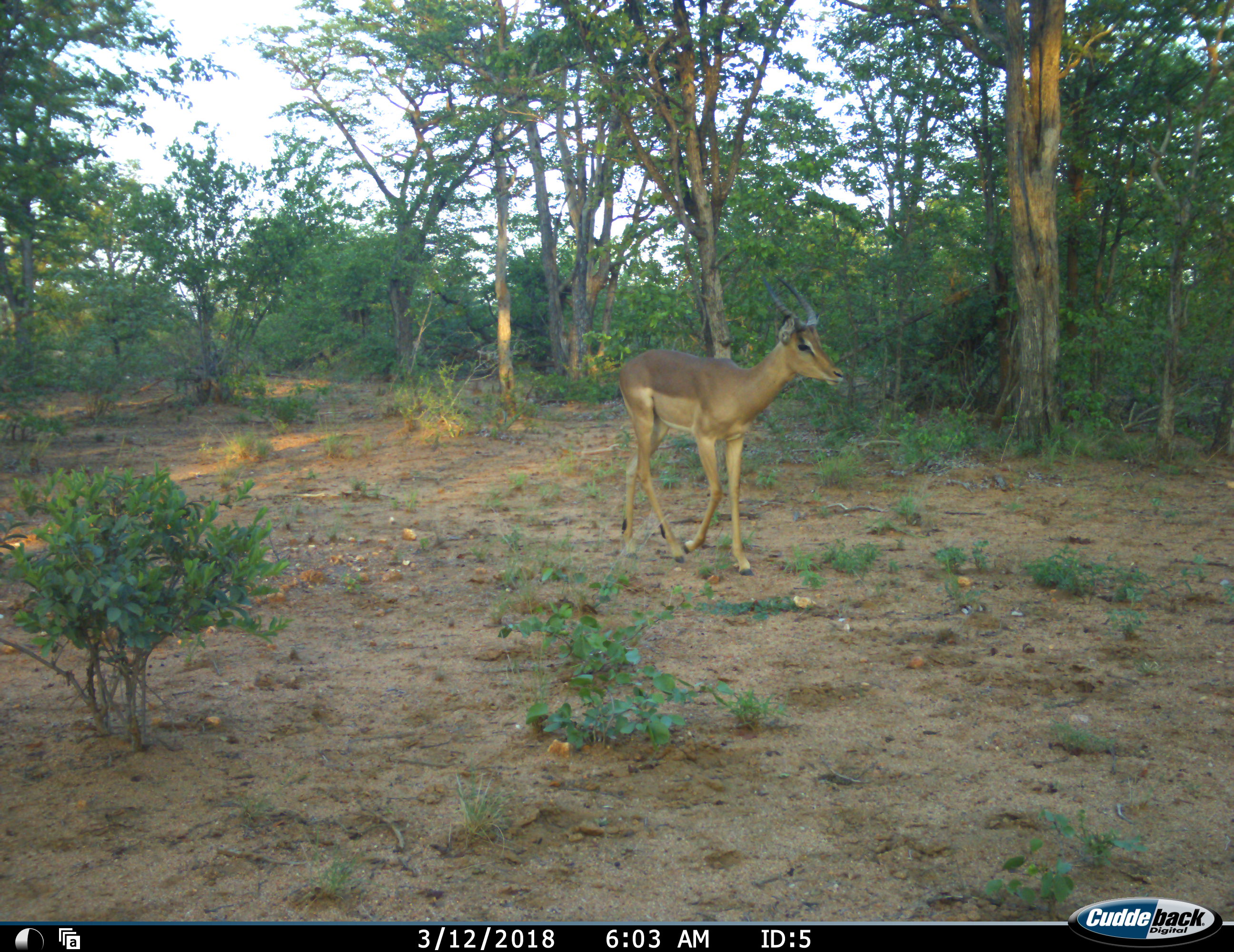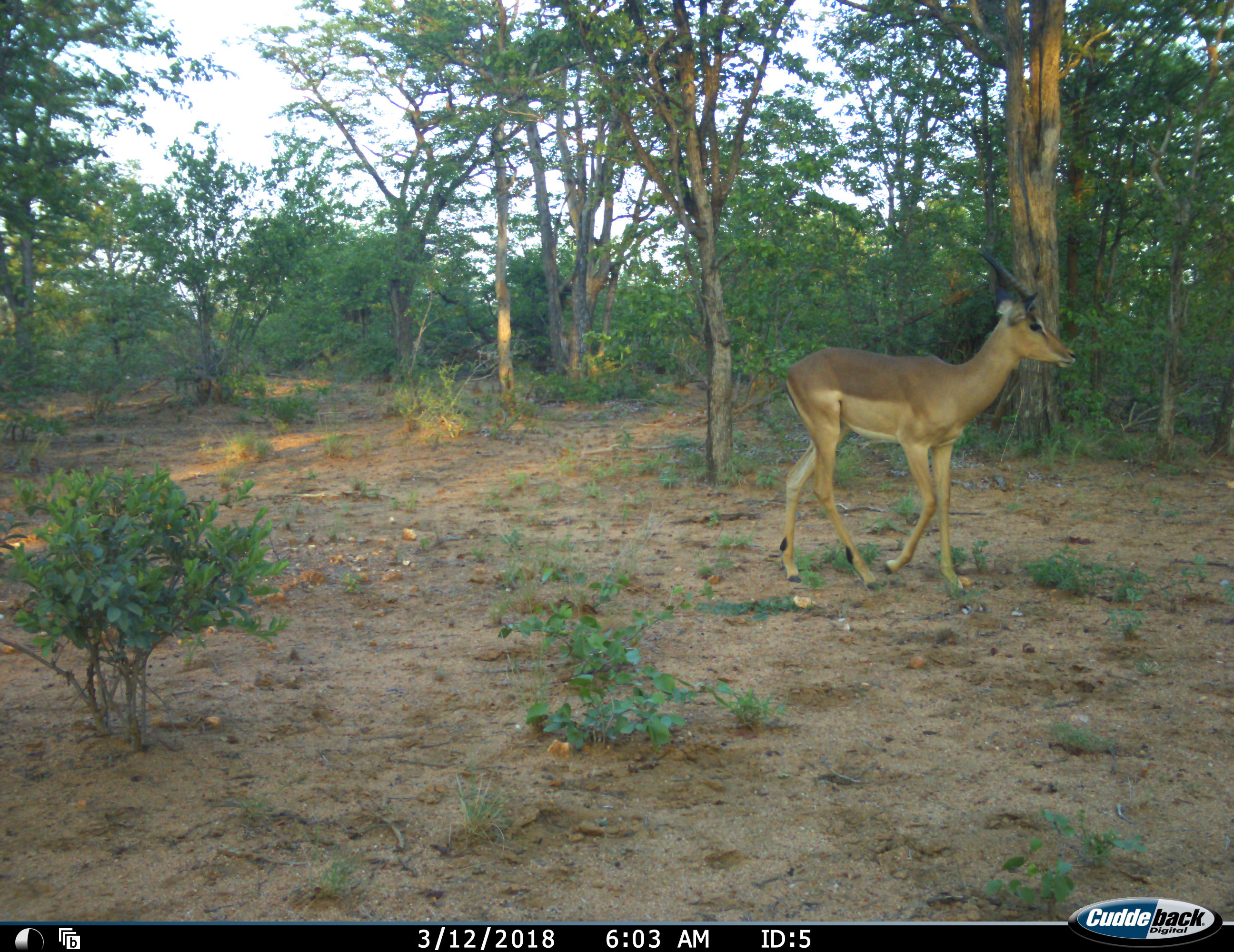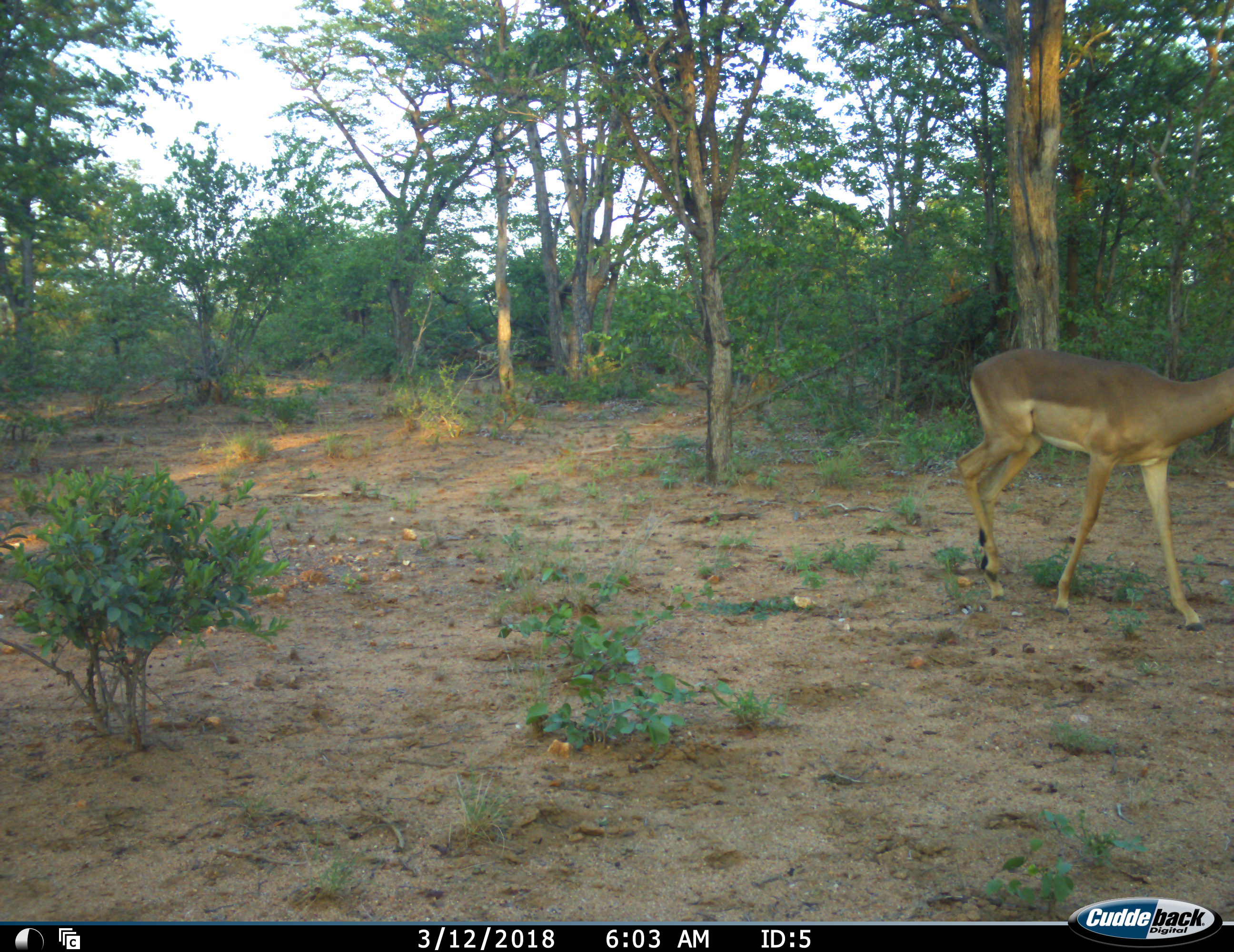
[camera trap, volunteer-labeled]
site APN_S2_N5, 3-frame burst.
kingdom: Animalia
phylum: Chordata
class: Mammalia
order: Artiodactyla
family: Bovidae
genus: Aepyceros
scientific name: Aepyceros melampus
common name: impala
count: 1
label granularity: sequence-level